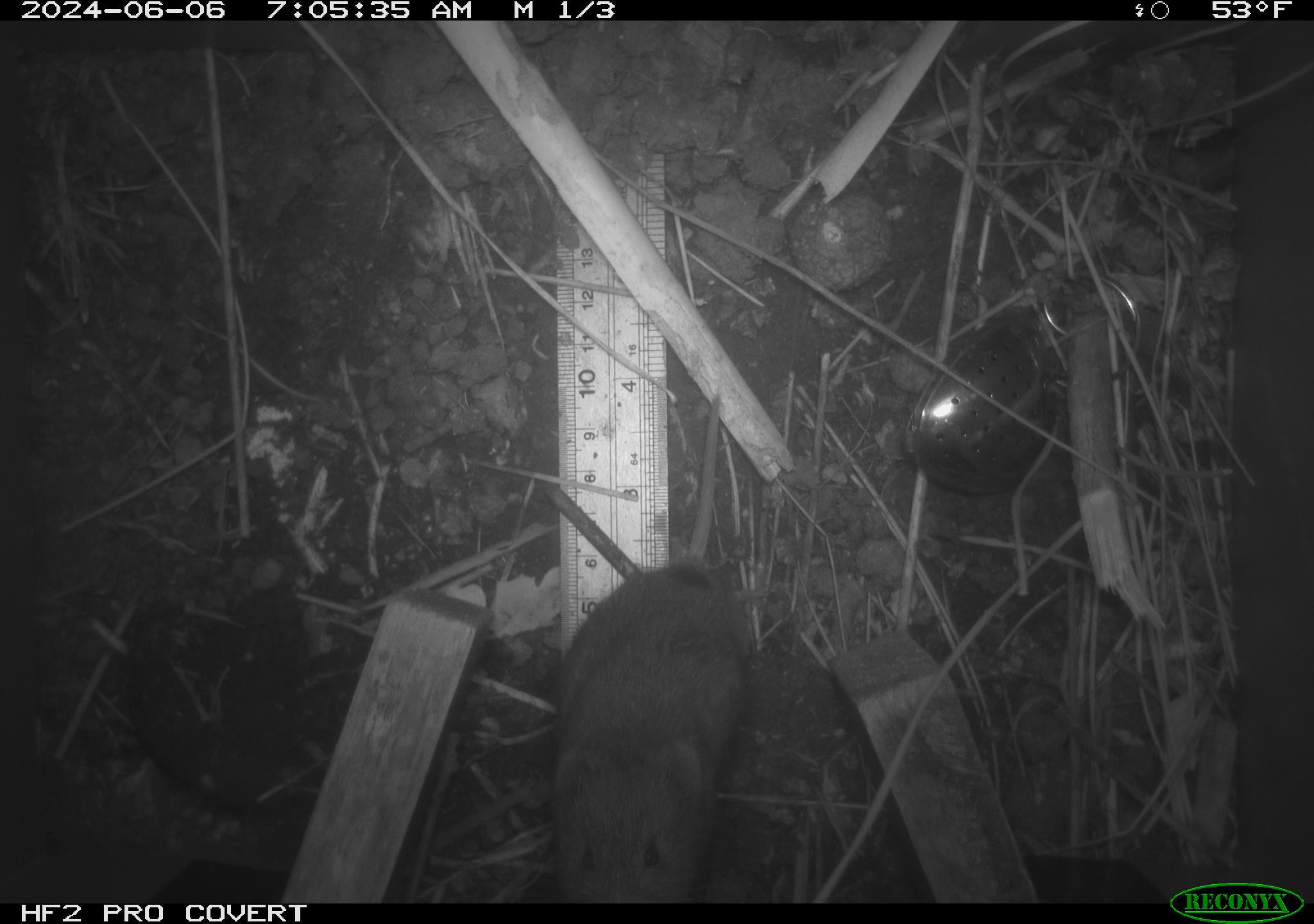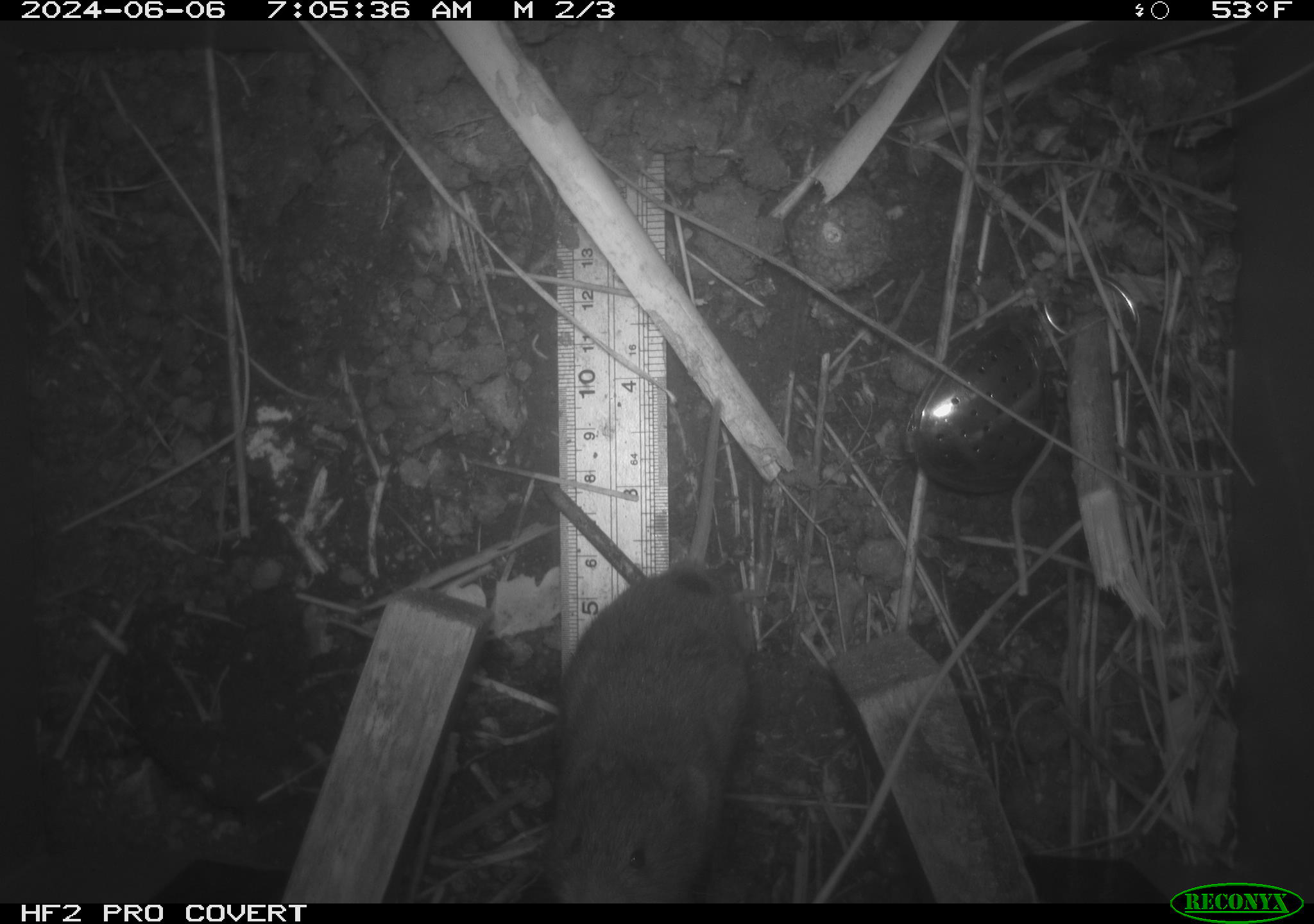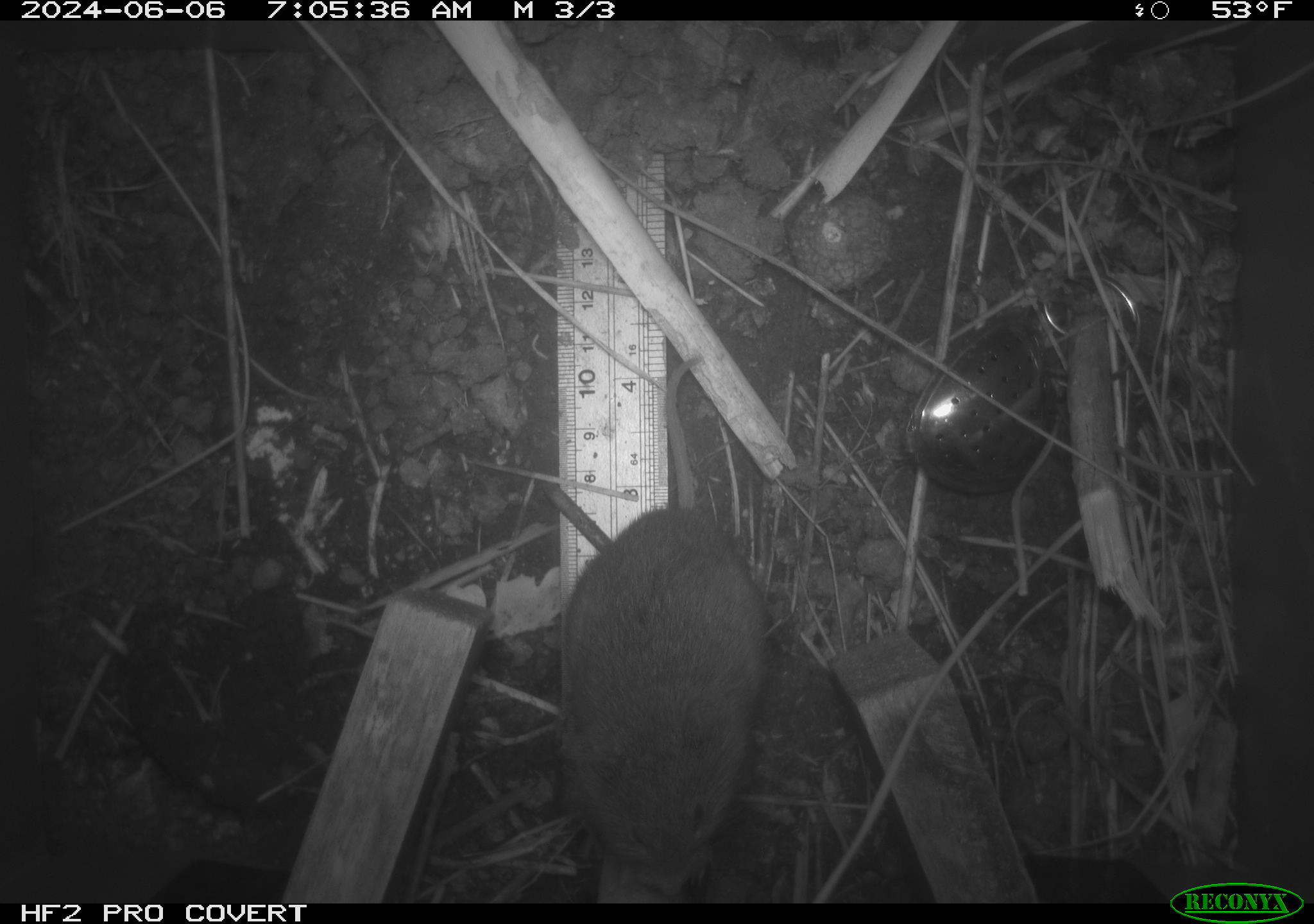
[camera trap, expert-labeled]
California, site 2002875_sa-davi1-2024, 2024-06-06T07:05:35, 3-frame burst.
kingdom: Animalia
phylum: Chordata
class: Mammalia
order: Rodentia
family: Cricetidae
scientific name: Arvicolinae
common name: voles, lemmings, and muskrats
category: arvicolinae subfamily